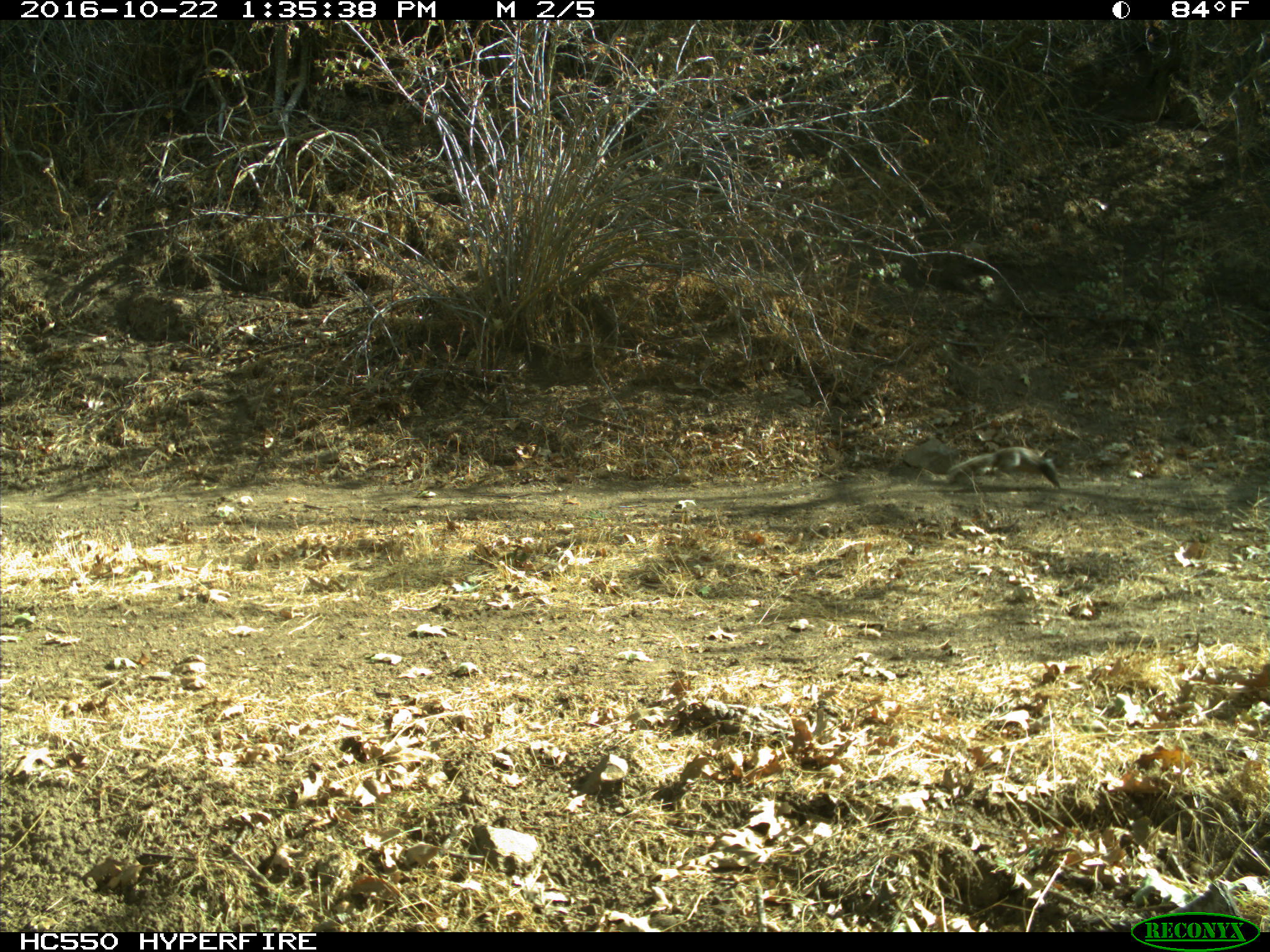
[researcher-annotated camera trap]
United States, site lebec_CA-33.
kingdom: Animalia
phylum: Chordata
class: Mammalia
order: Rodentia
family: Sciuridae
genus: Otospermophilus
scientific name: Otospermophilus beecheyi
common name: california ground squirrel